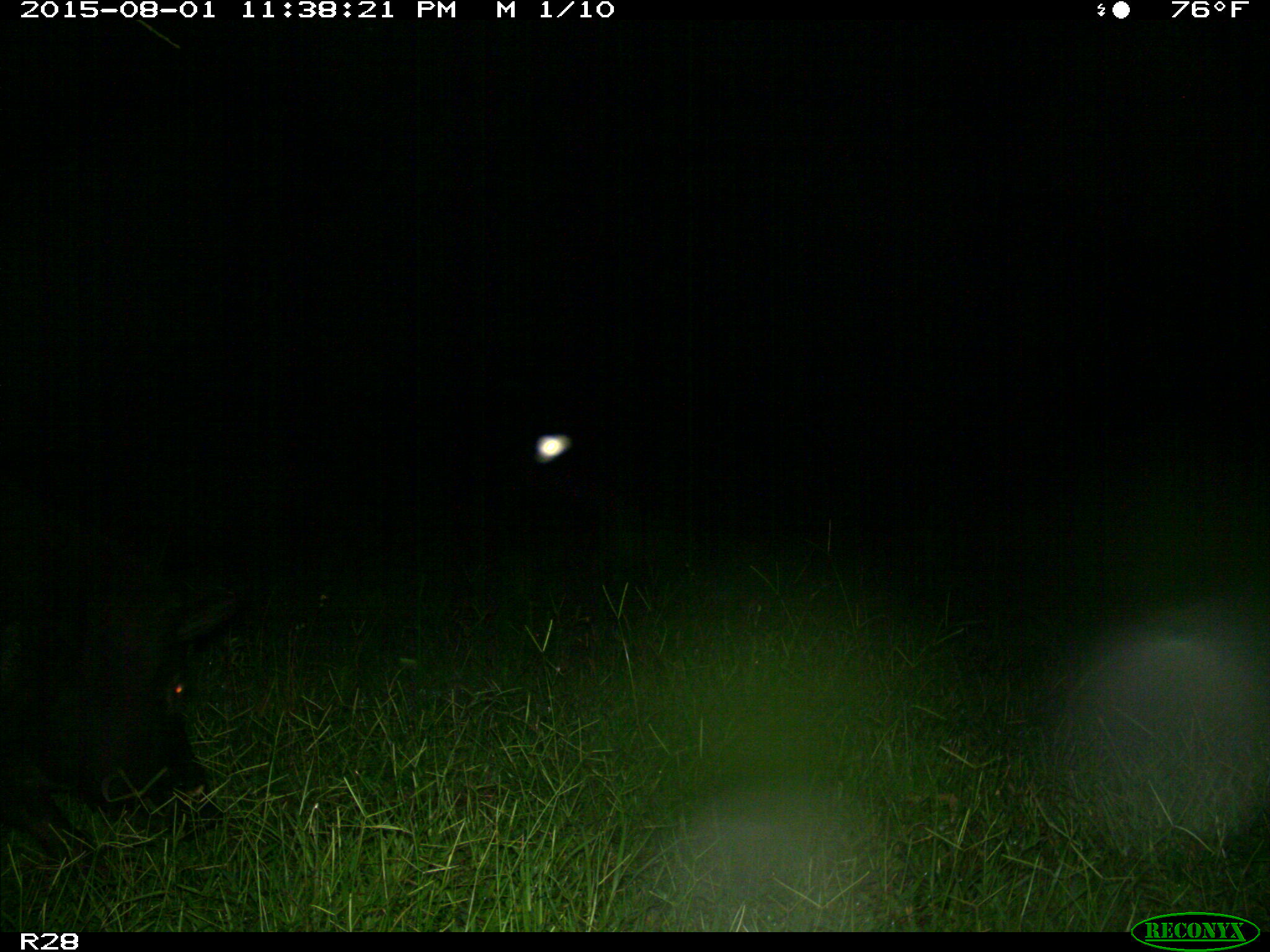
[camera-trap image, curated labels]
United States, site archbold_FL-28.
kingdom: Animalia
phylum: Chordata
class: Mammalia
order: Artiodactyla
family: Suidae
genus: Sus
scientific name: Sus scrofa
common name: wild boar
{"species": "Sus scrofa (wild boar)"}